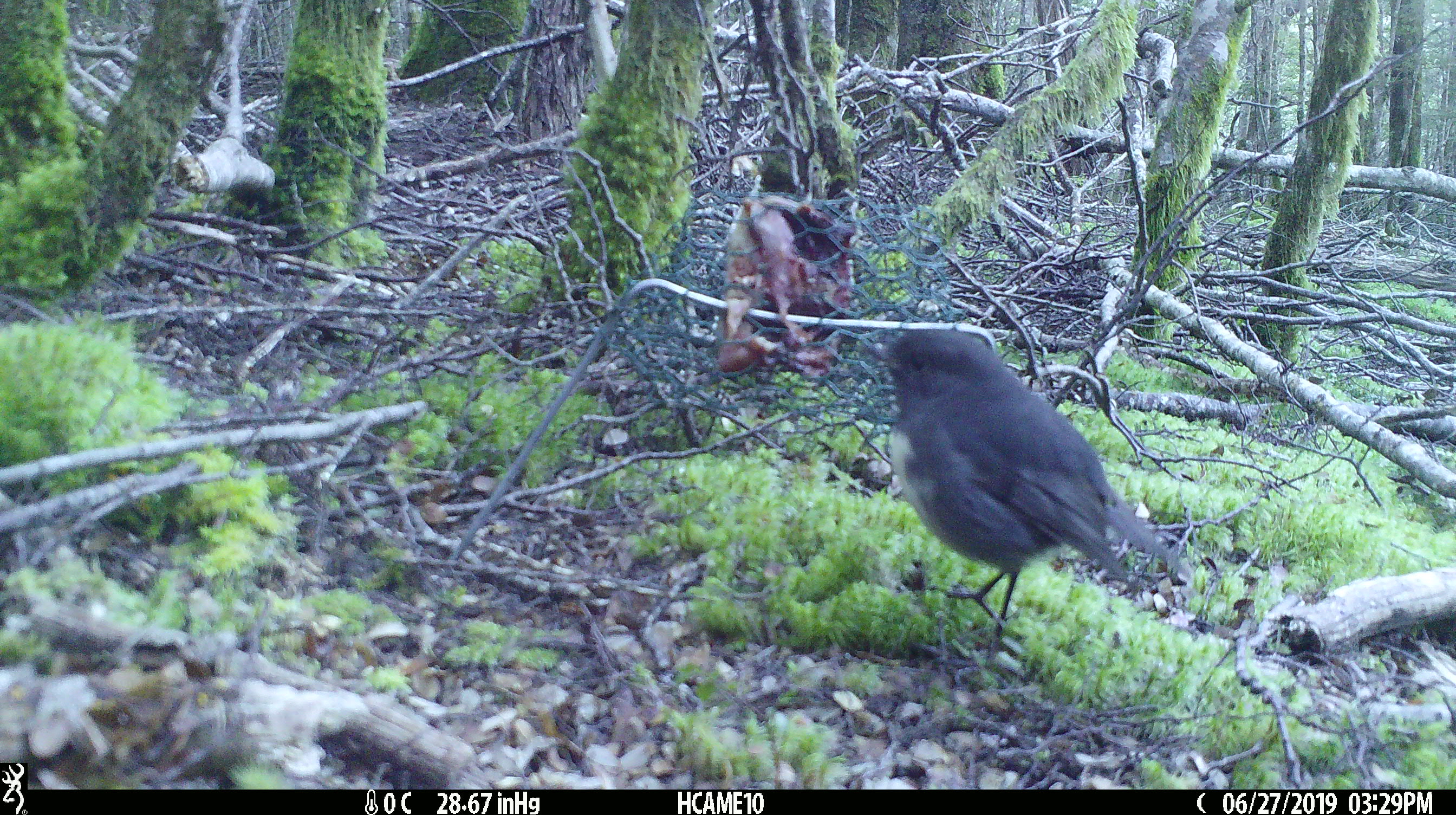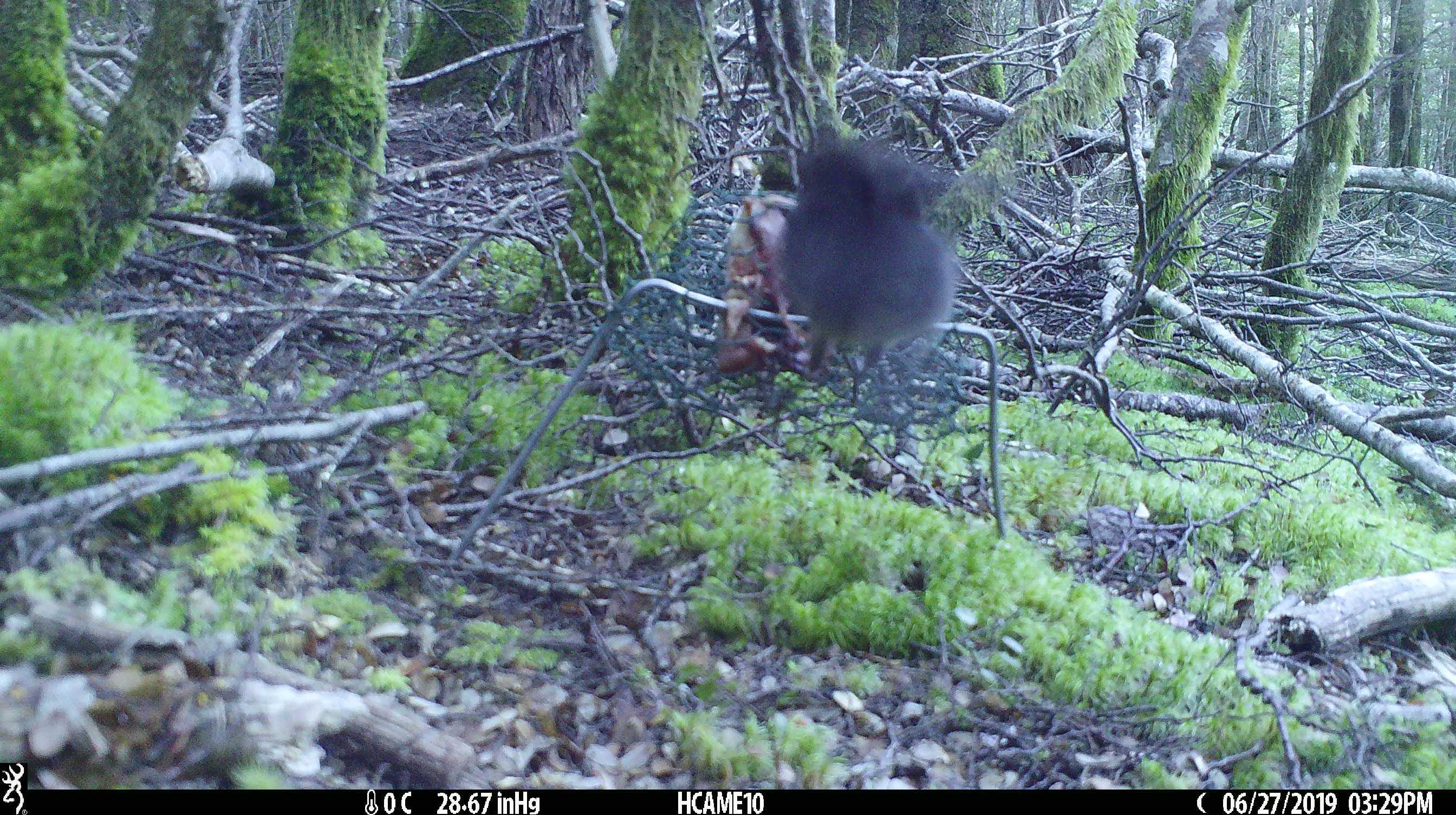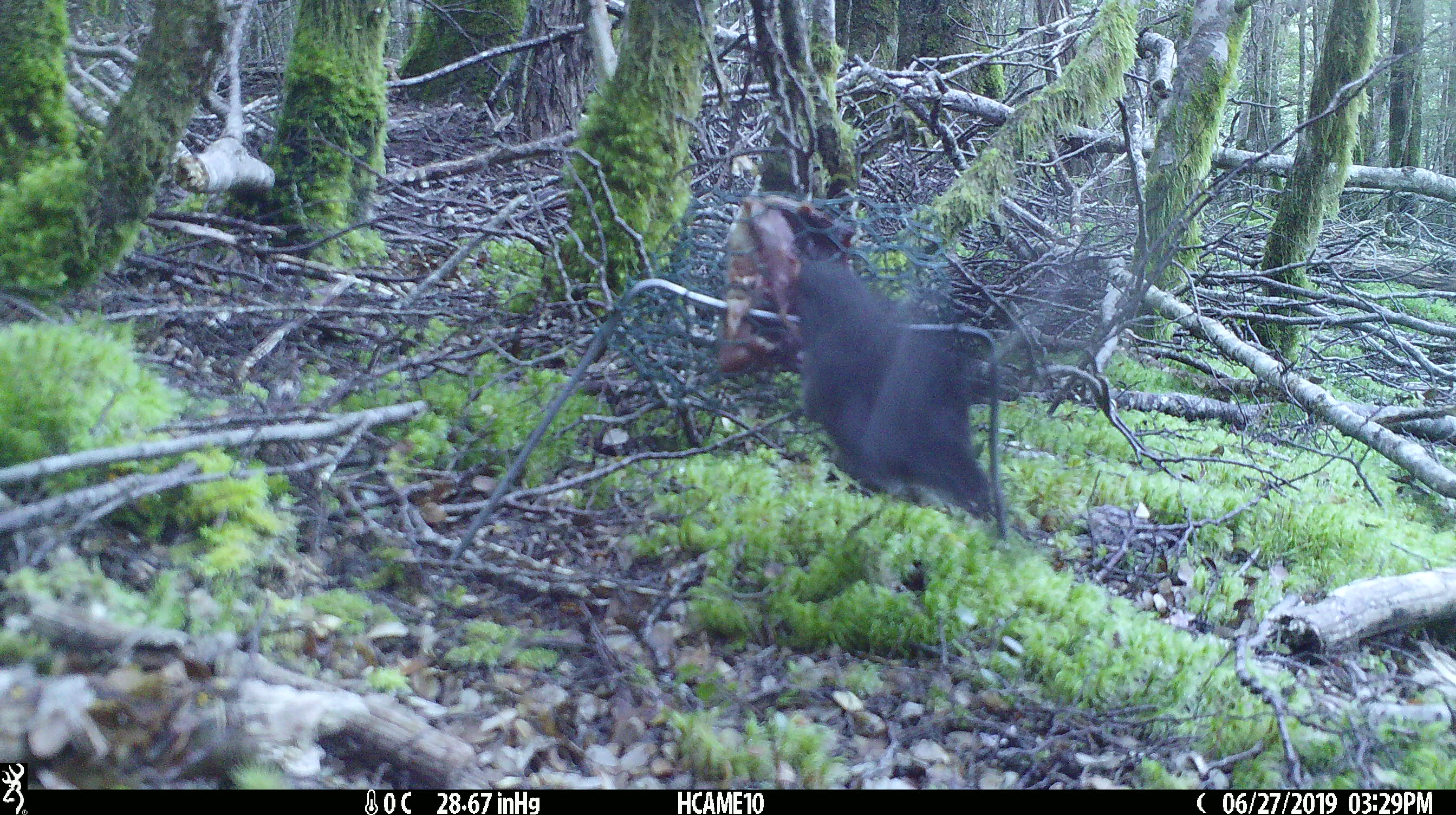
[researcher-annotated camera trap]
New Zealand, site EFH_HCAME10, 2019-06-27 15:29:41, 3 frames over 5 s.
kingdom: Animalia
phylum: Chordata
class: Aves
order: Passeriformes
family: Petroicidae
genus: Petroica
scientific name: Petroica australis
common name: new zealand robin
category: robin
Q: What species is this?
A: Robin (new zealand robin) (Petroica australis).